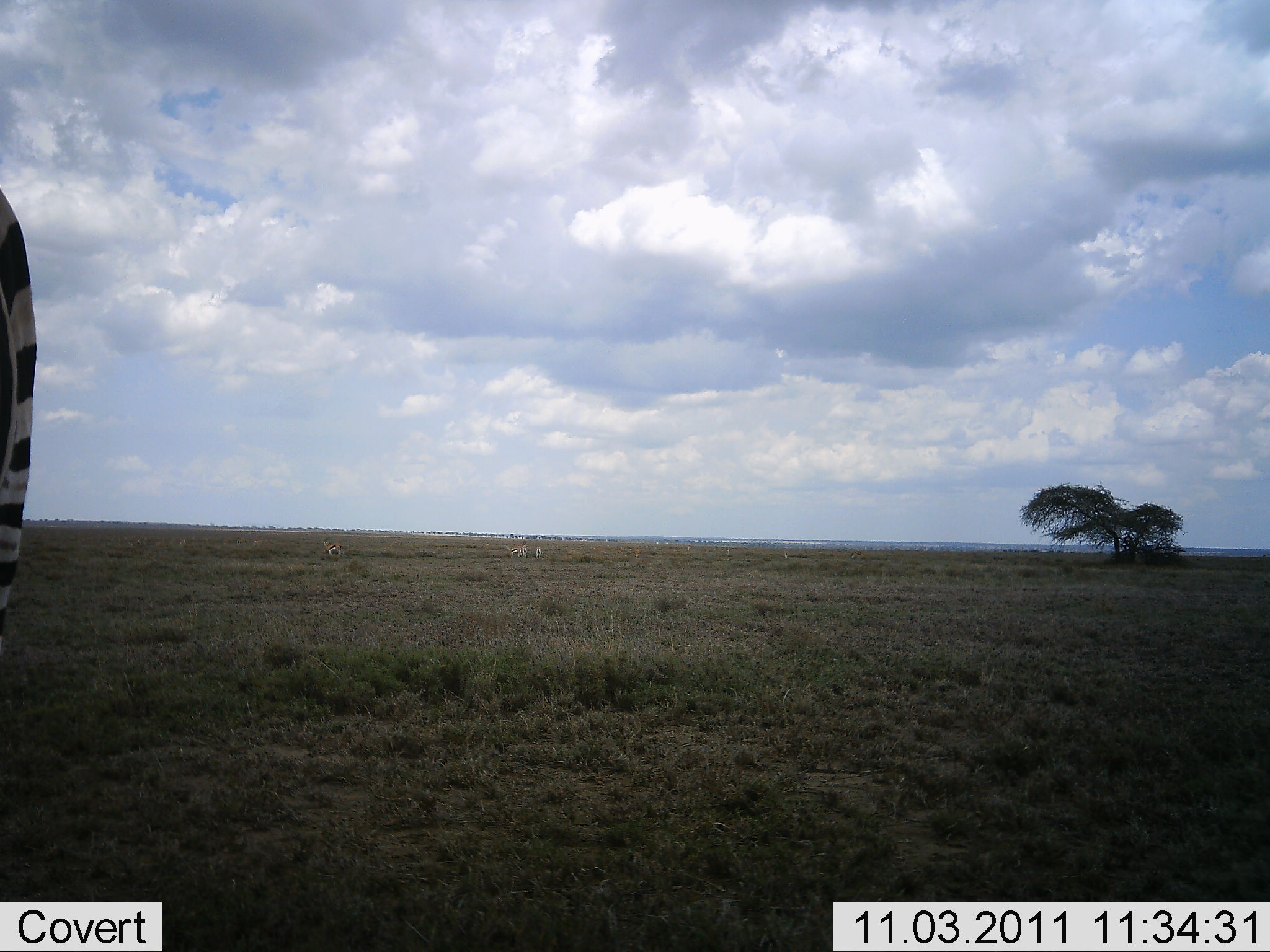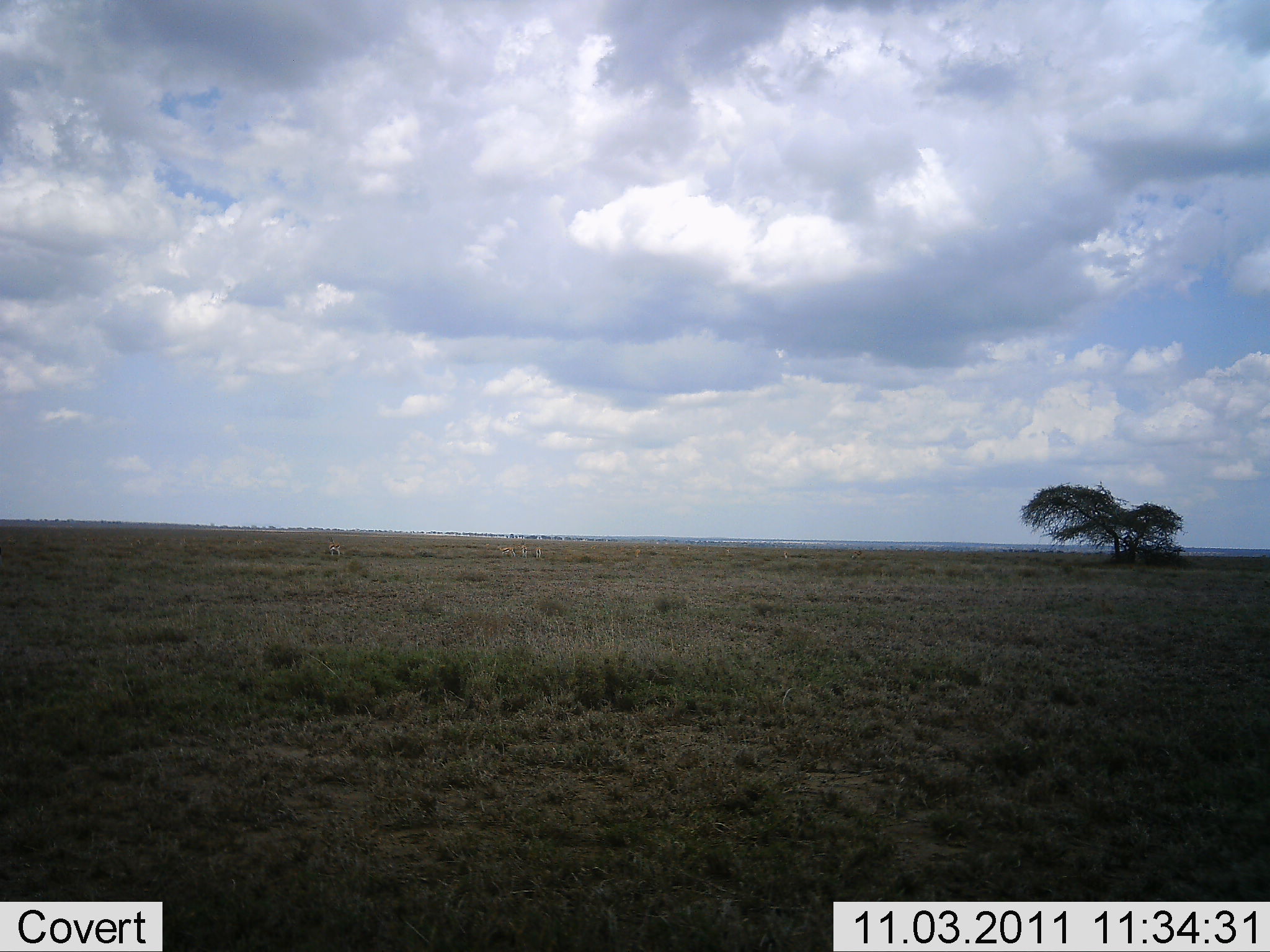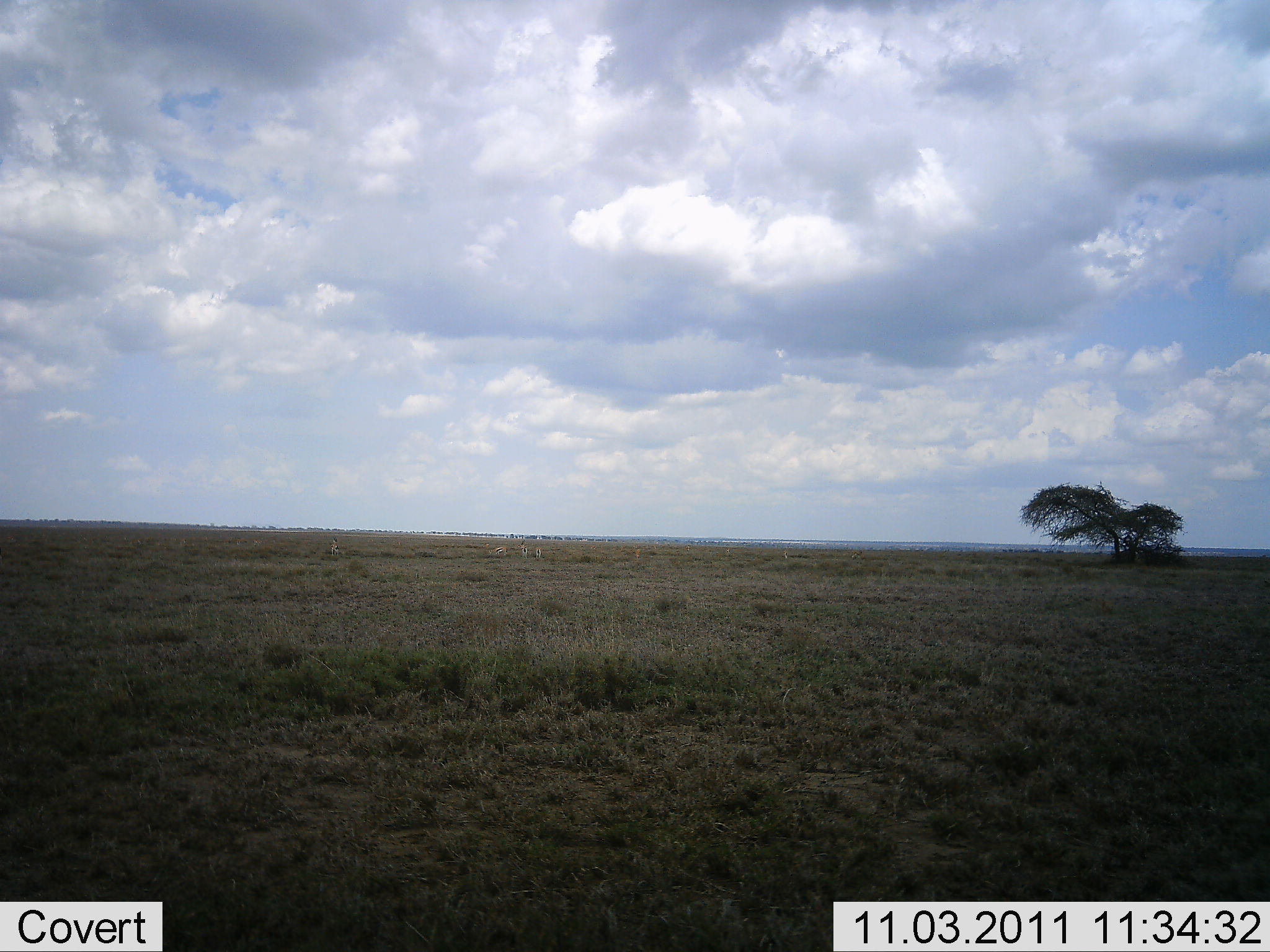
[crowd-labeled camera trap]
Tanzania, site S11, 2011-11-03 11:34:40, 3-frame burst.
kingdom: Animalia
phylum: Chordata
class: Mammalia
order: Perissodactyla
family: Equidae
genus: Equus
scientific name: Equus quagga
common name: plains zebra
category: zebra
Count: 1.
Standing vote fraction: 73%.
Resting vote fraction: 0%.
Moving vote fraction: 27%.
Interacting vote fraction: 0%.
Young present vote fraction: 0%.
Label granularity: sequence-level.